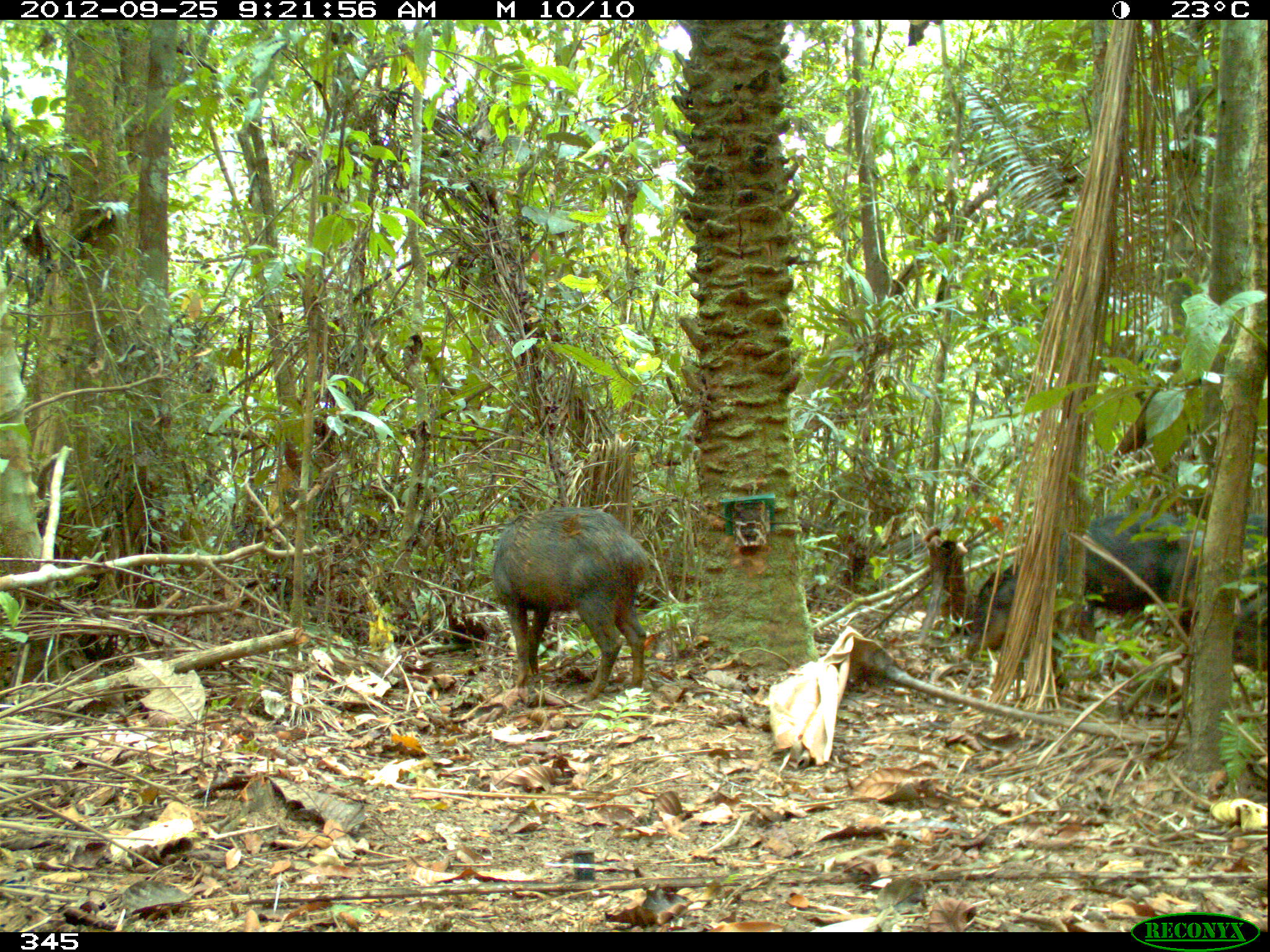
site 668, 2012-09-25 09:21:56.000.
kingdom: Animalia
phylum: Chordata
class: Mammalia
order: Artiodactyla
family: Tayassuidae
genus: Tayassu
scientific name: Tayassu pecari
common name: white-lipped peccary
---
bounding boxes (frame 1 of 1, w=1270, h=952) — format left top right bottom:
tayassu pecari: 966 513 1189 685; 492 506 650 701; 1170 513 1267 631; 1233 590 1267 671